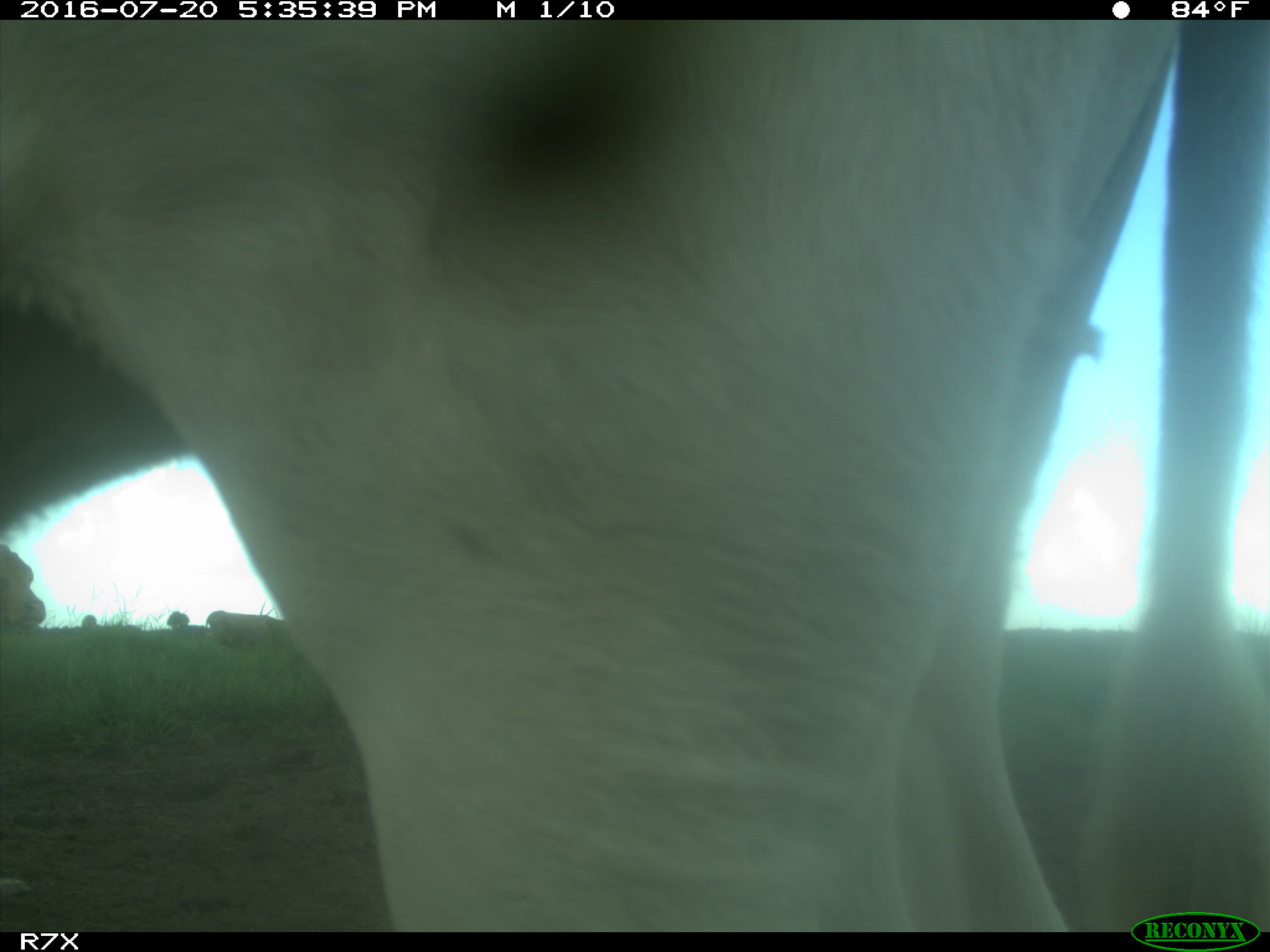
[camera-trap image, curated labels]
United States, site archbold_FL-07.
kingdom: Animalia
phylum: Chordata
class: Mammalia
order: Artiodactyla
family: Bovidae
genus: Bos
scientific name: Bos taurus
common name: domestic cow